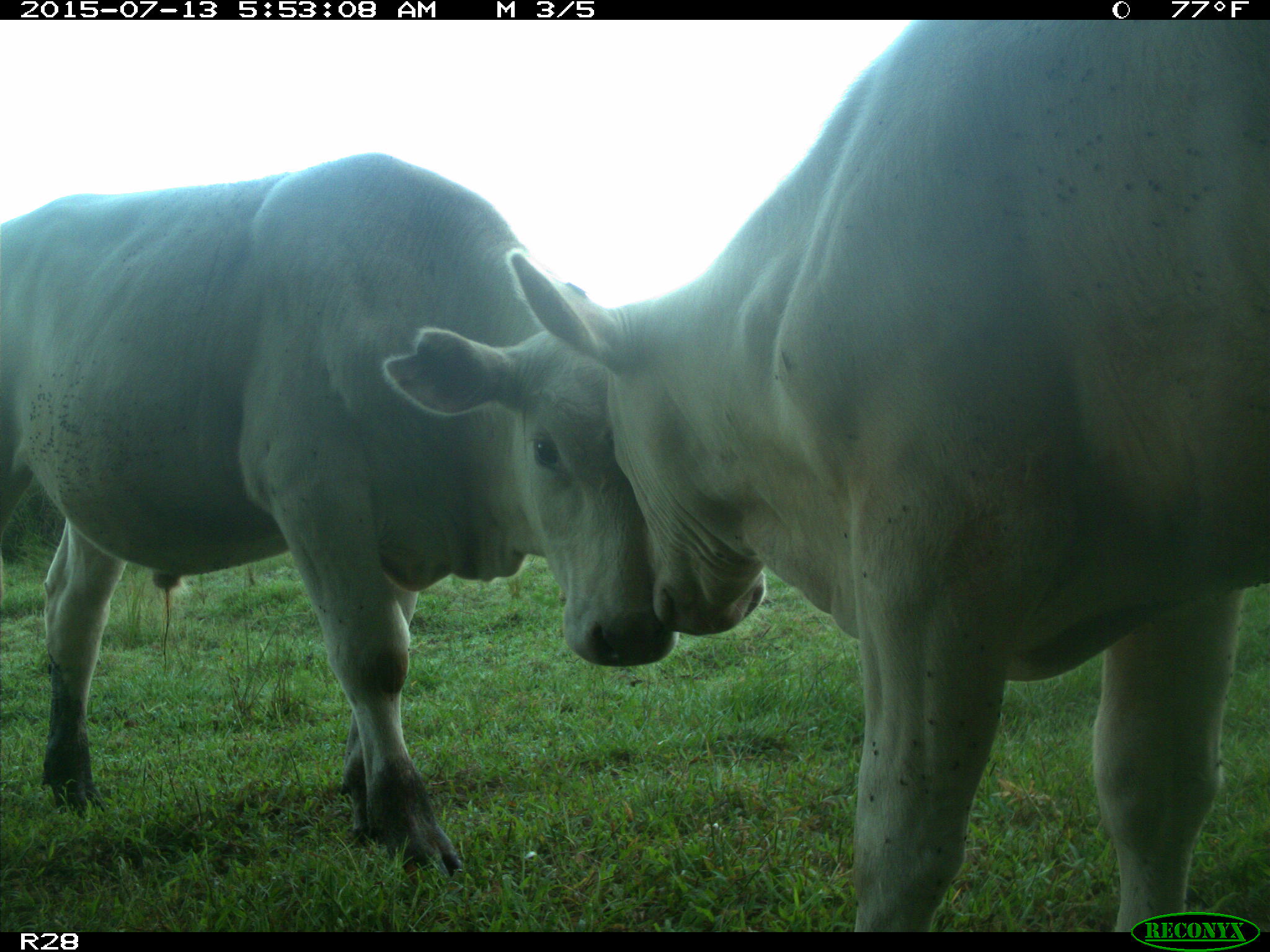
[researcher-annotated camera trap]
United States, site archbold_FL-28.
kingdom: Animalia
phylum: Chordata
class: Mammalia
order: Artiodactyla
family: Bovidae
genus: Bos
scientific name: Bos taurus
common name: domestic cow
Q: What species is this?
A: Bos taurus (domestic cow).